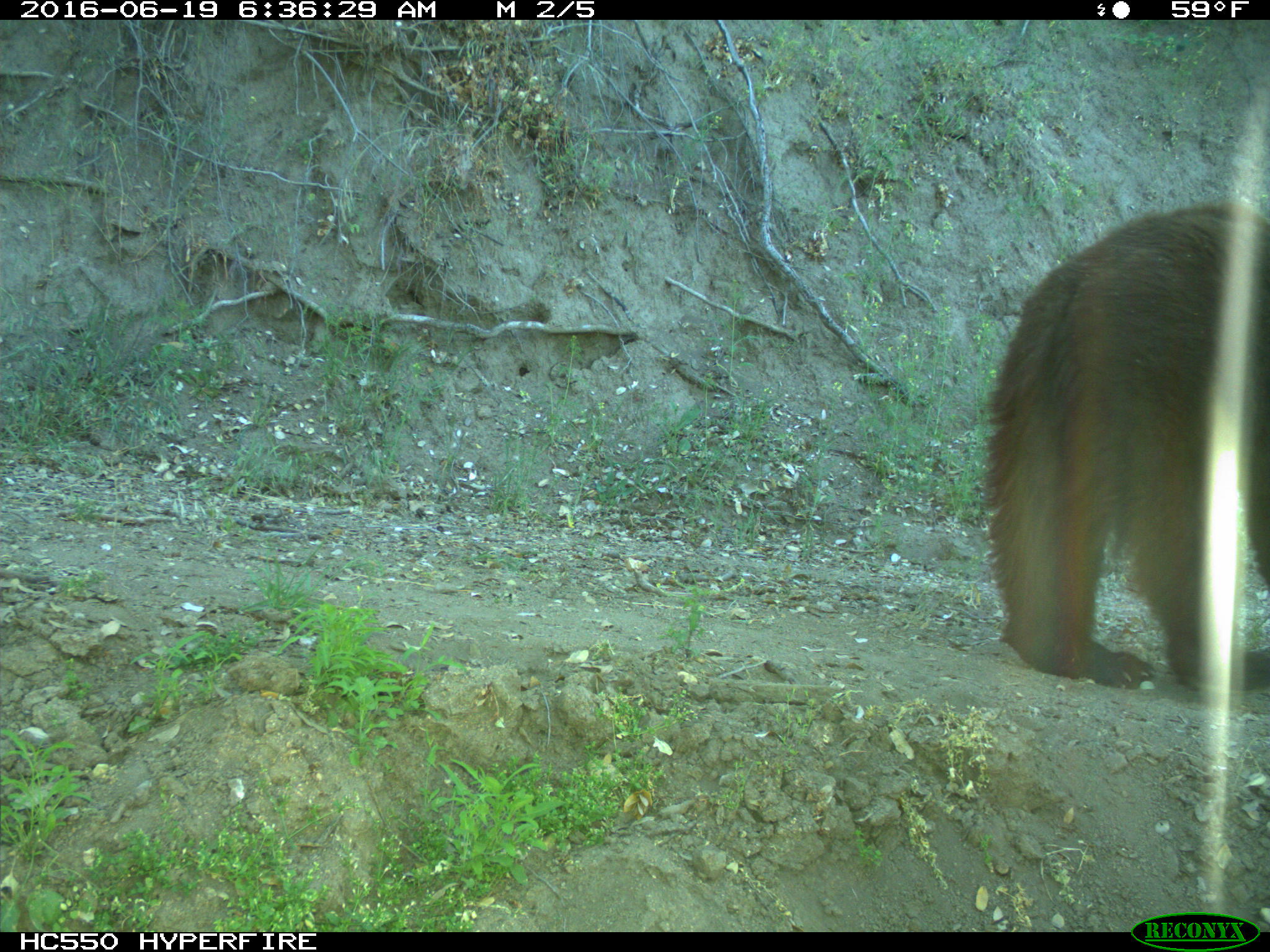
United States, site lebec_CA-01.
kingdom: Animalia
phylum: Chordata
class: Mammalia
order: Carnivora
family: Ursidae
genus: Ursus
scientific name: Ursus americanus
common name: american black bear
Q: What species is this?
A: Ursus americanus (american black bear).